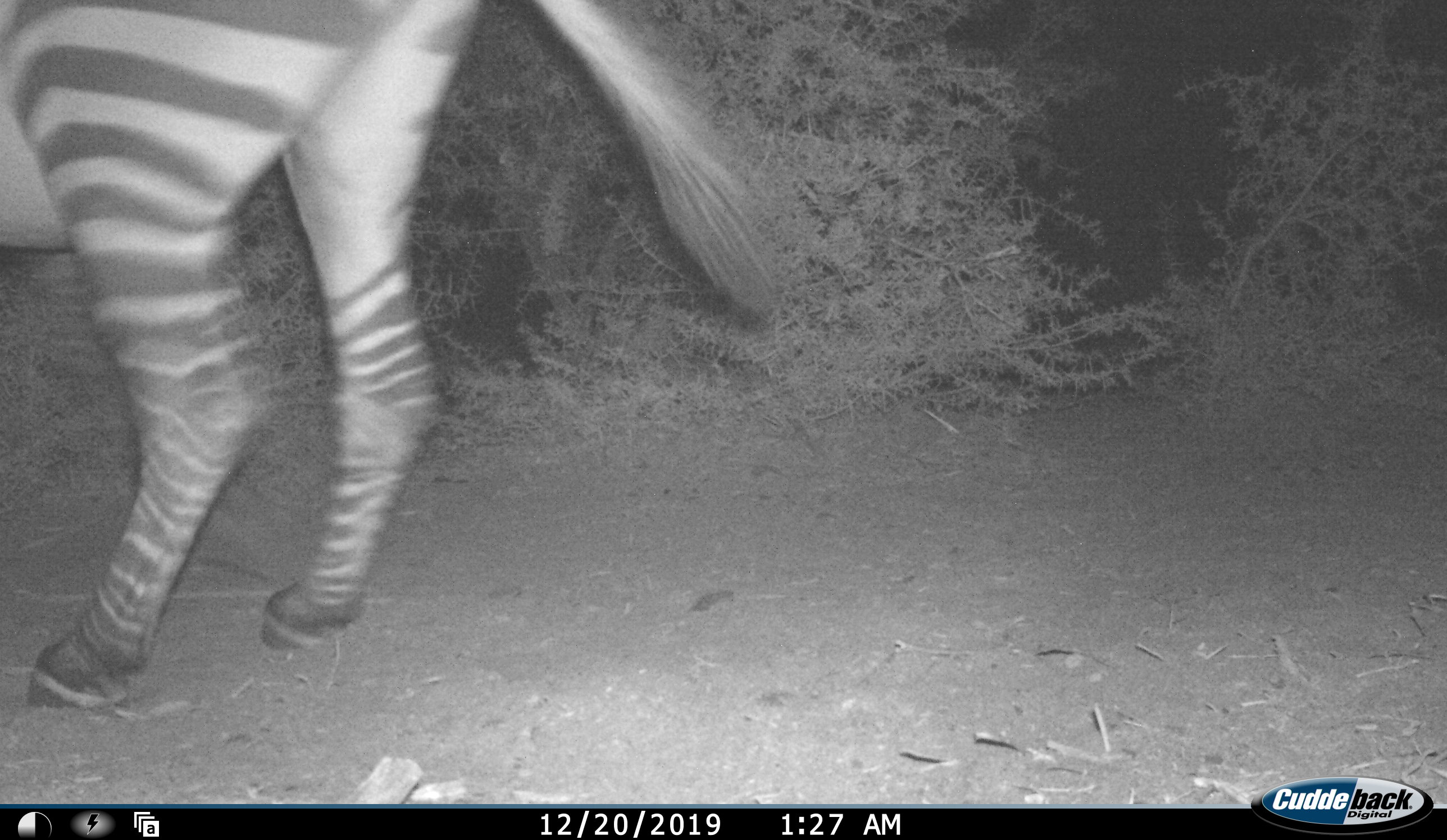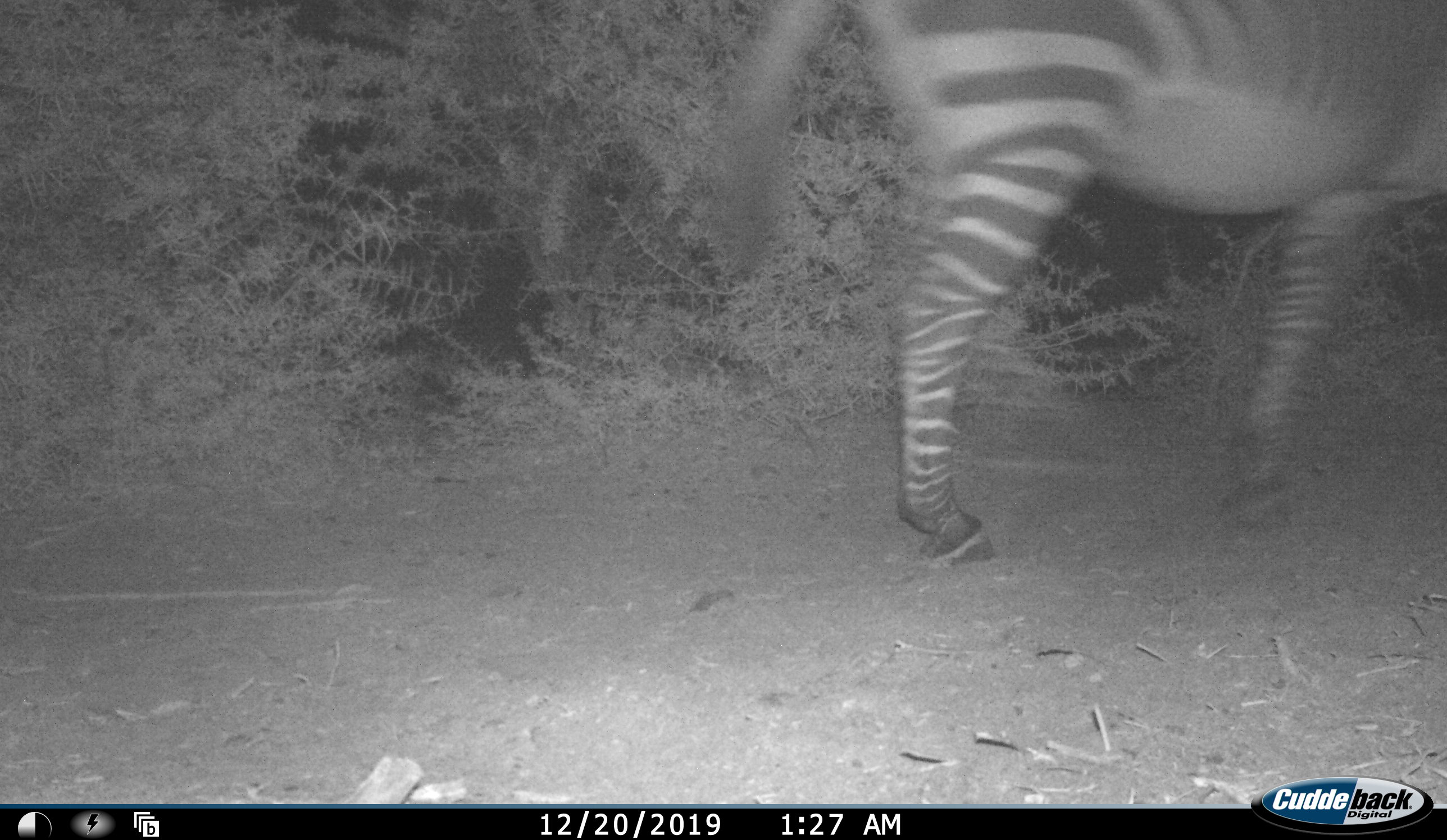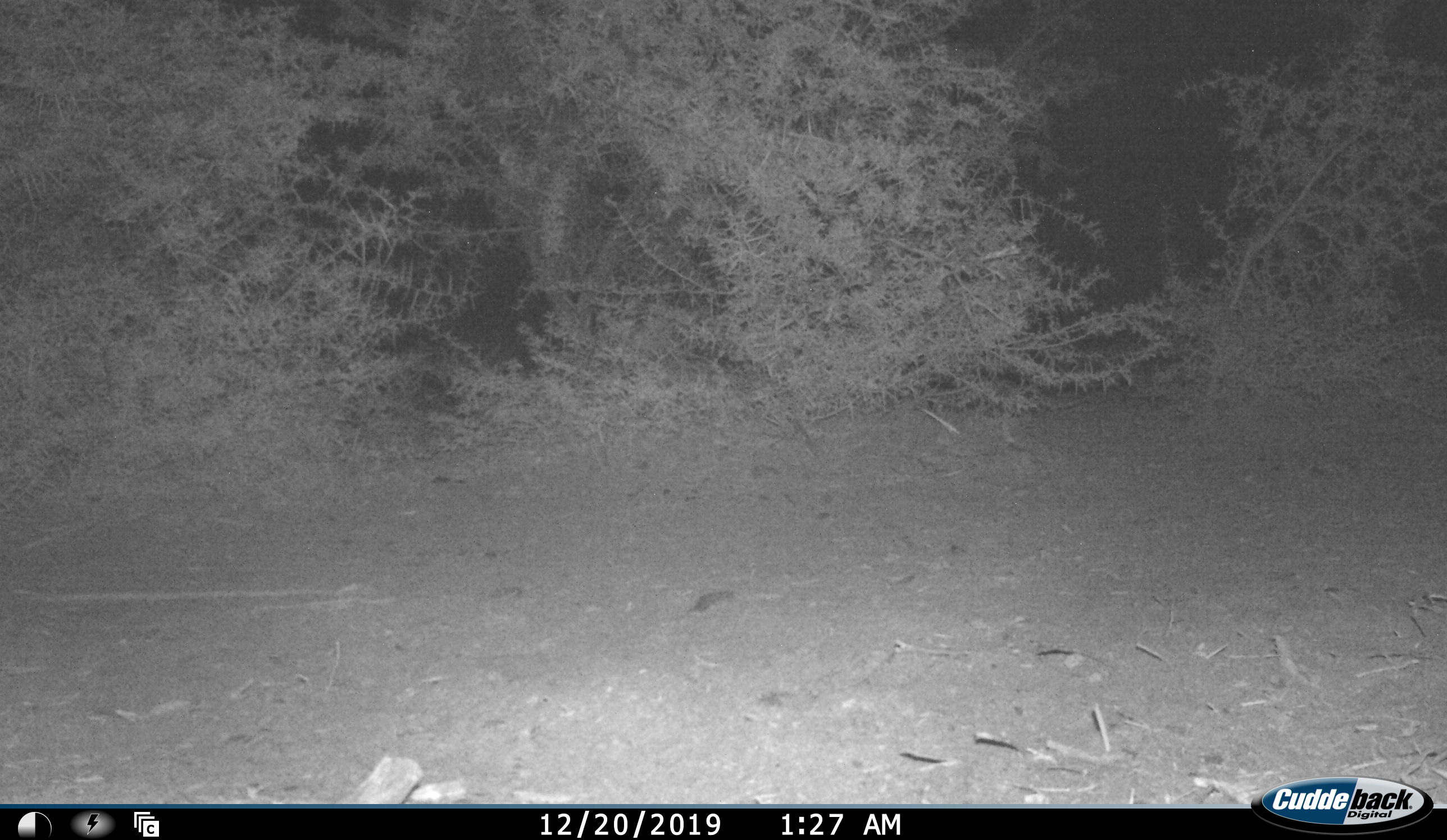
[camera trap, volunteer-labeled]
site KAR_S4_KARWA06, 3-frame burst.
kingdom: Animalia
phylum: Chordata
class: Mammalia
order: Perissodactyla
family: Equidae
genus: Equus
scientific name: Equus zebra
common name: mountain zebra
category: zebramountain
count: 1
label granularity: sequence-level